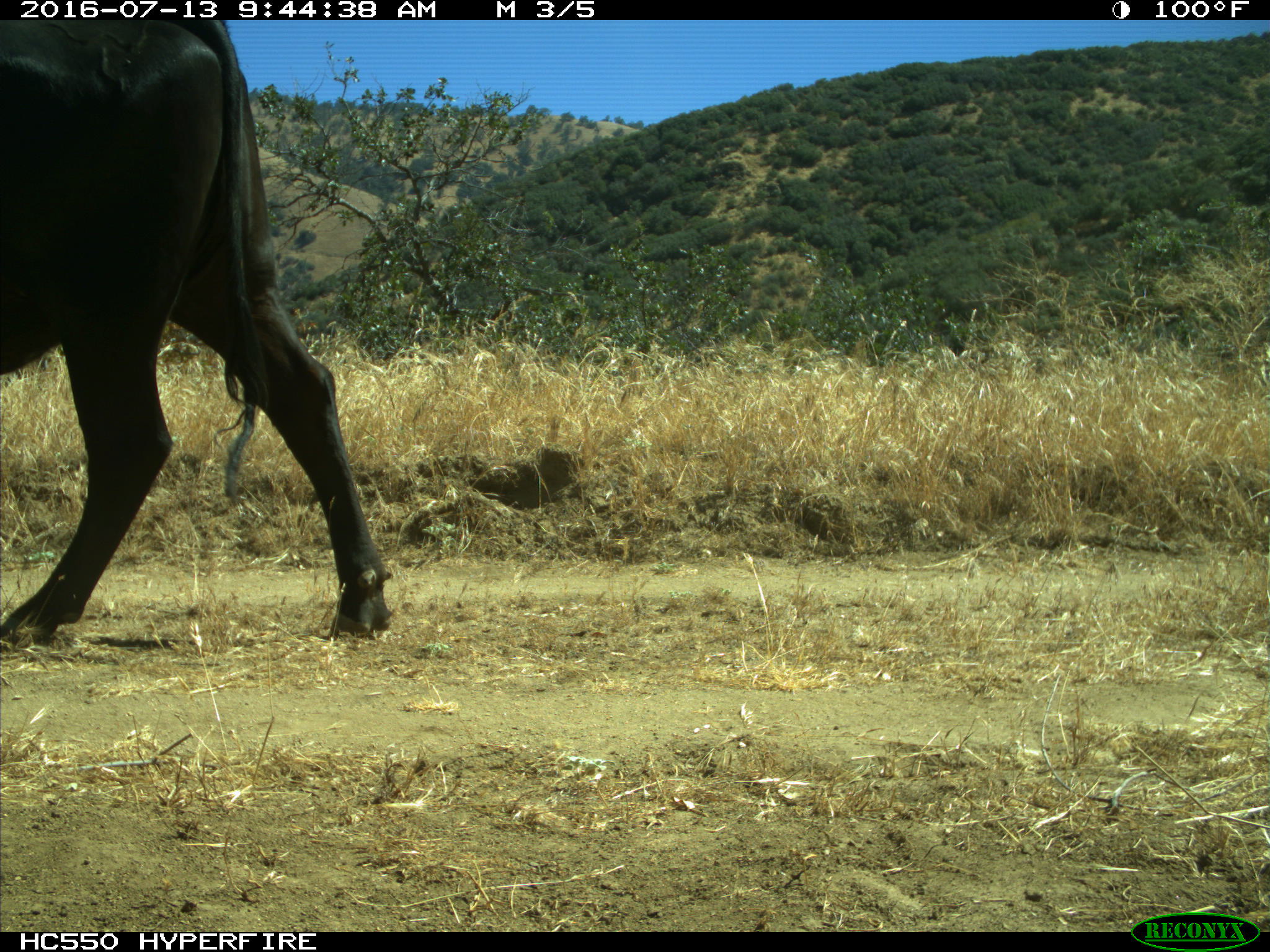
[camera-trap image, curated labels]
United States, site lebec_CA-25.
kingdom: Animalia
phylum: Chordata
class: Mammalia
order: Artiodactyla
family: Bovidae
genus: Bos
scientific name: Bos taurus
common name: domestic cow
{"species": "Bos taurus (domestic cow)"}